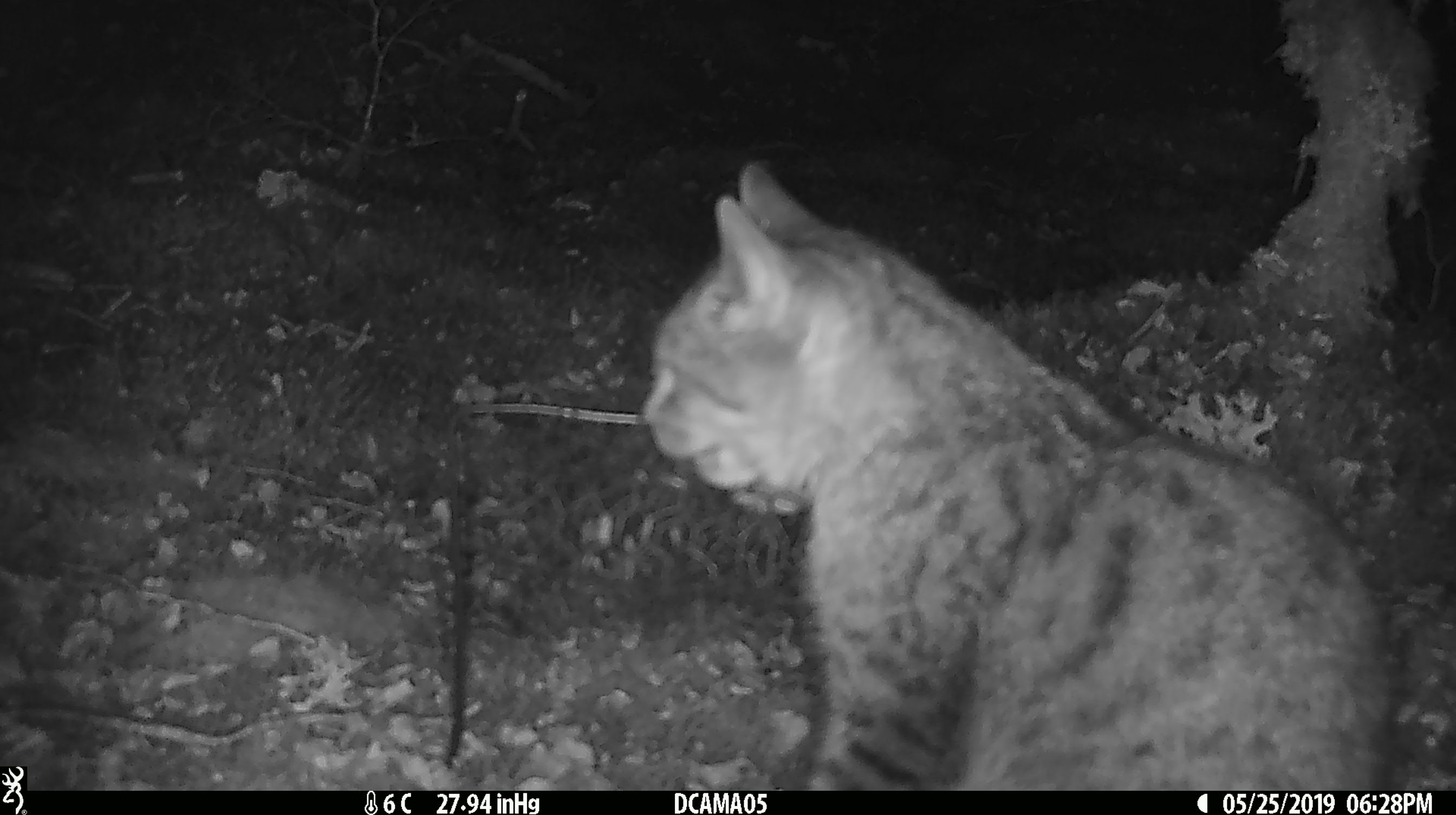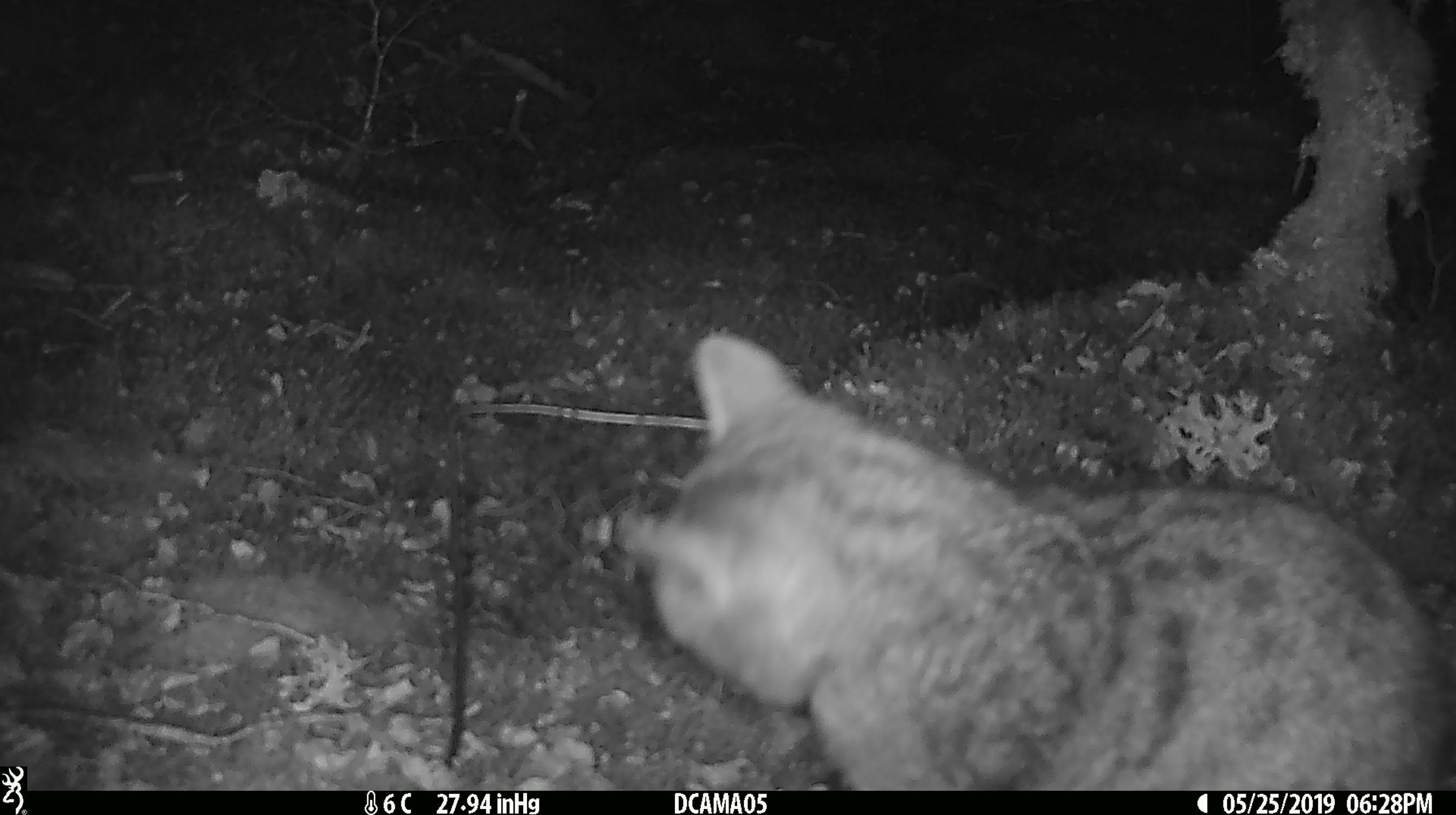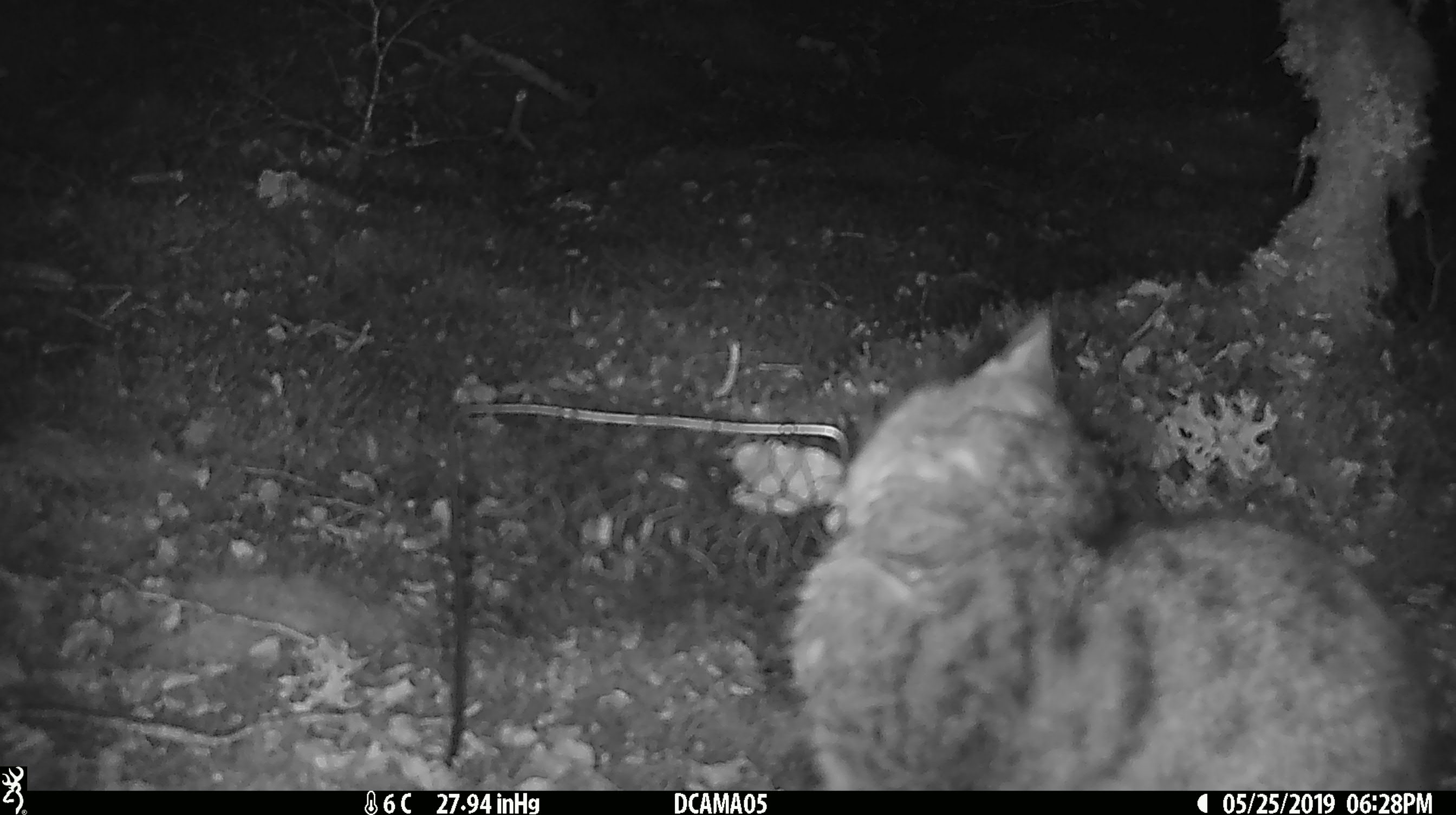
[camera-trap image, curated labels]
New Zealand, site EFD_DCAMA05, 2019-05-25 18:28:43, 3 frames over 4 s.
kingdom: Animalia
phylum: Chordata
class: Mammalia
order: Carnivora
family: Felidae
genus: Felis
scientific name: Felis catus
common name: domestic cat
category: cat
Cat (domestic cat) (Felis catus).